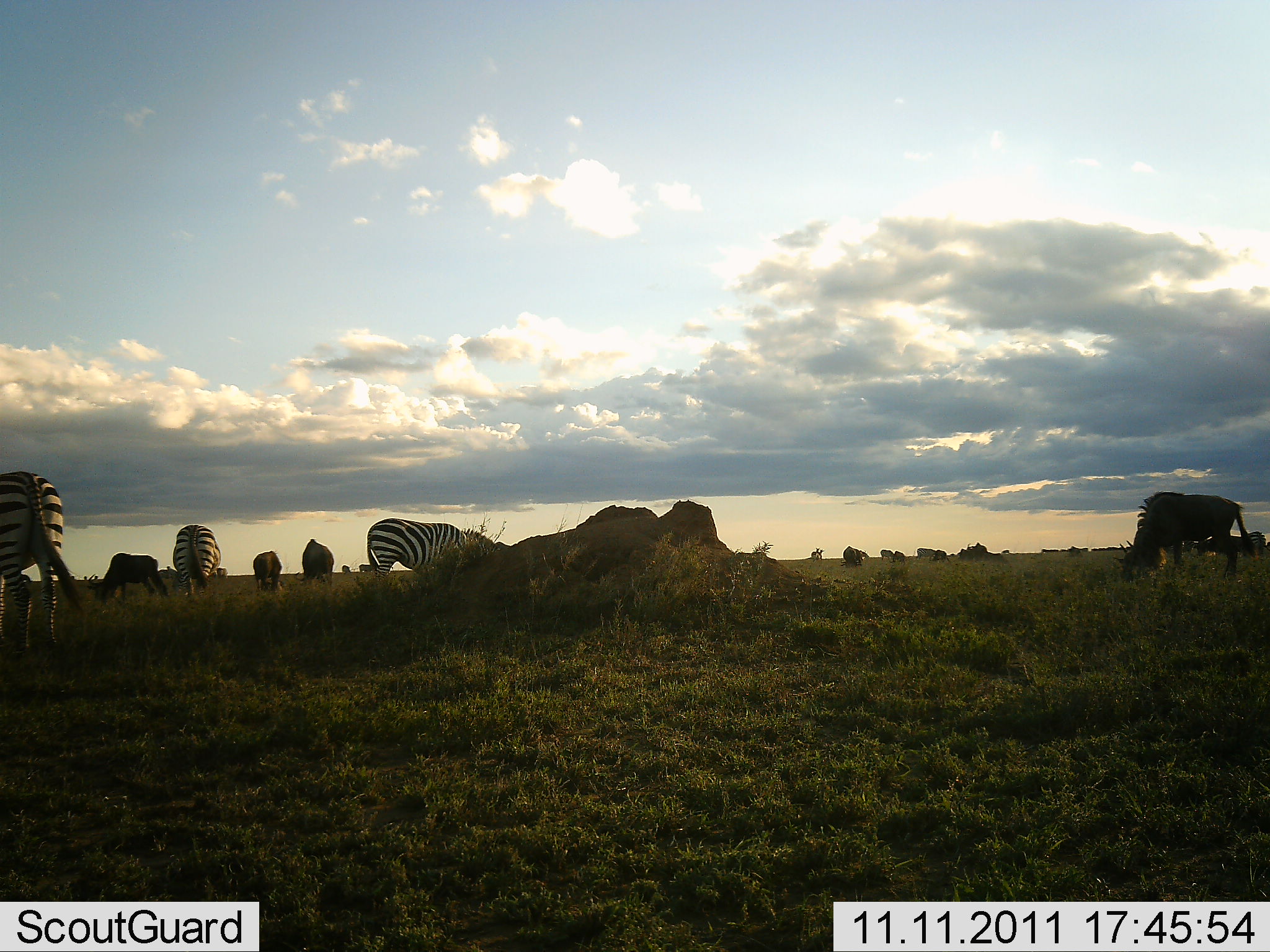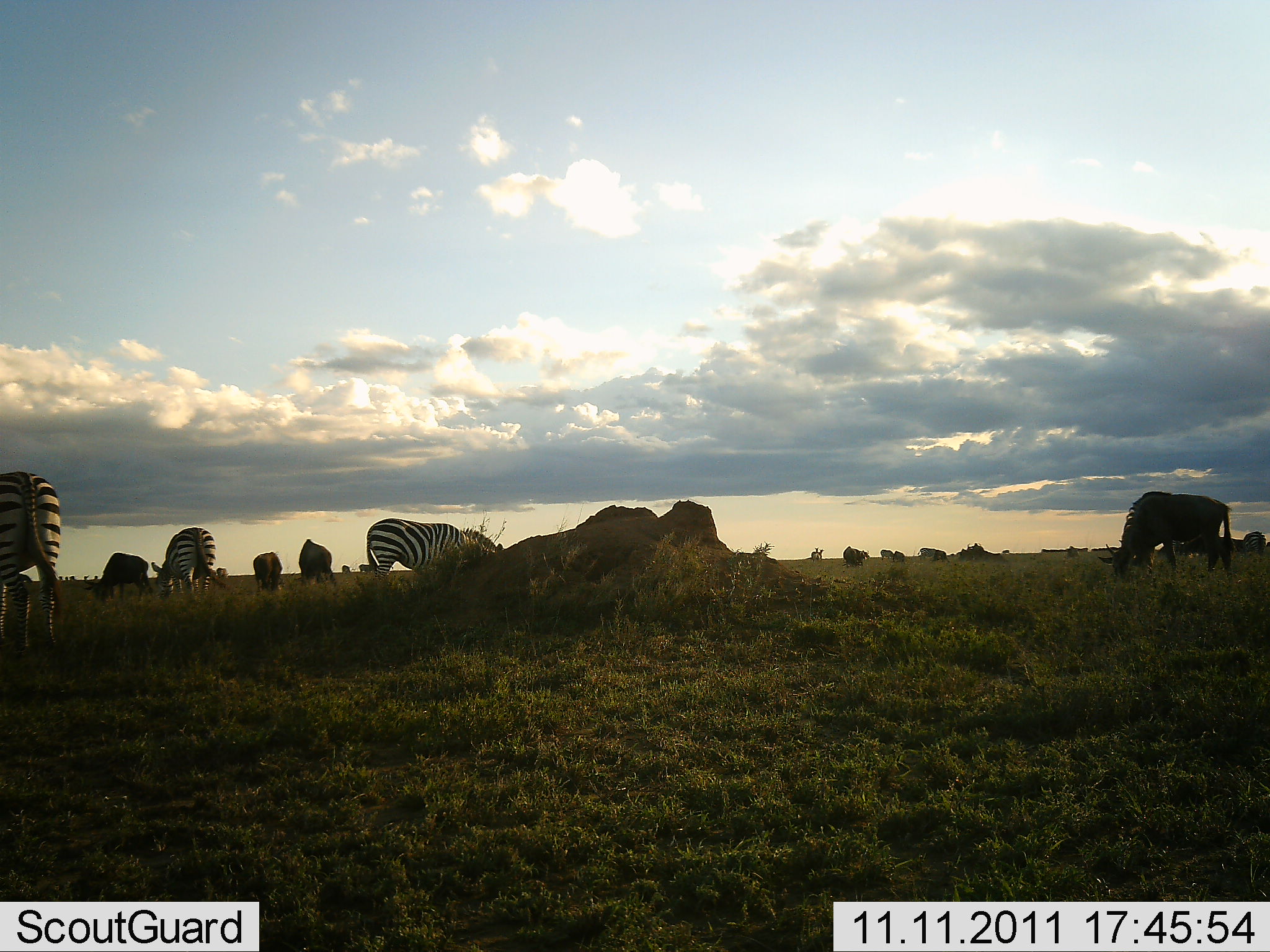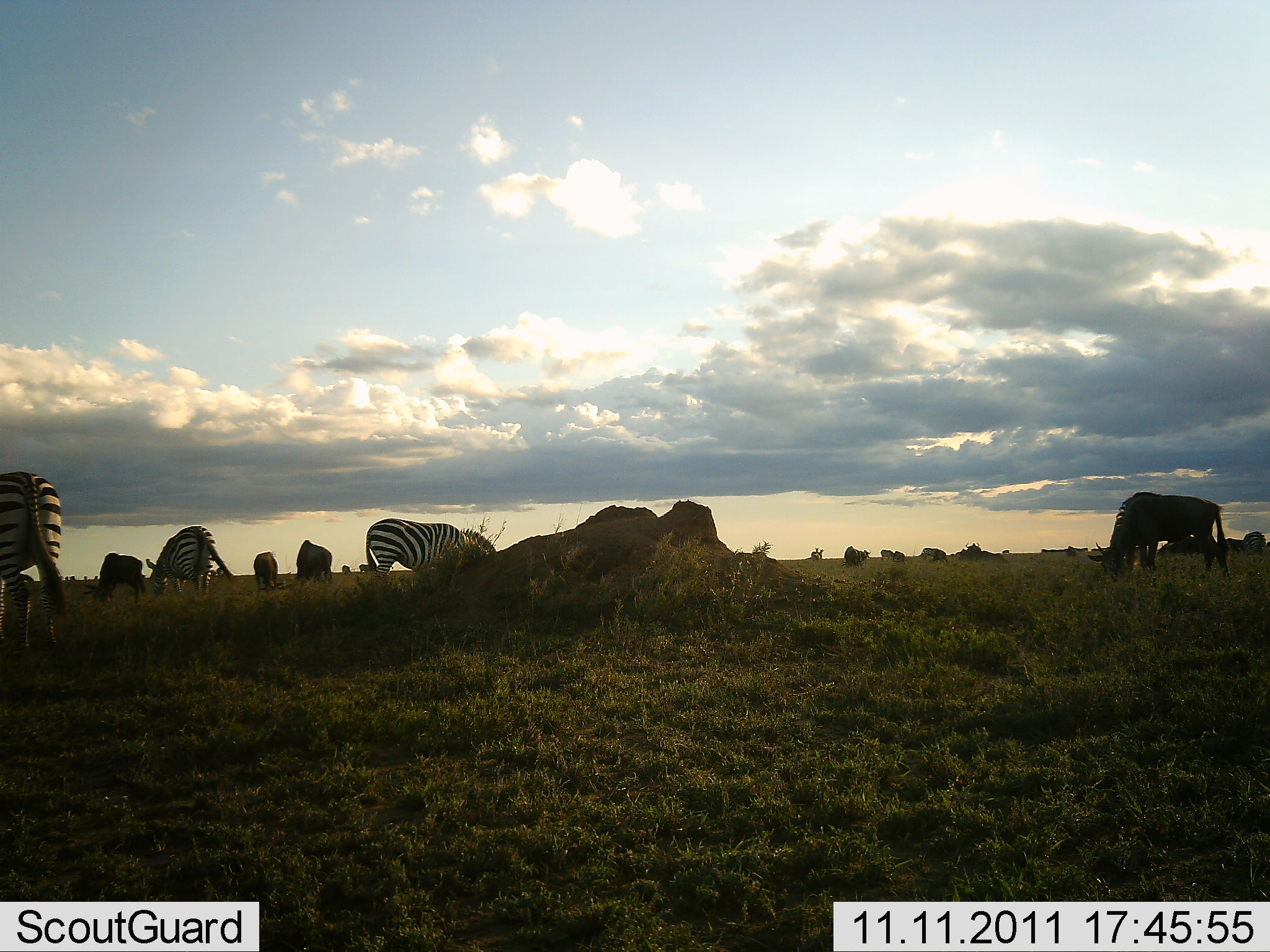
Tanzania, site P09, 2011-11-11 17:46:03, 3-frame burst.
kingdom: Animalia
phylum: Chordata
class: Mammalia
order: Artiodactyla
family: Bovidae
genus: Connochaetes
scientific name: Connochaetes taurinus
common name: blue wildebeest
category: wildebeest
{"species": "wildebeest (blue wildebeest) (Connochaetes taurinus)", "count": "9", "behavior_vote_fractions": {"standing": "25%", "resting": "17%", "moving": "17%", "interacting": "8%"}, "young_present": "0%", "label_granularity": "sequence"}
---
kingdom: Animalia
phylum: Chordata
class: Mammalia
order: Perissodactyla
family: Equidae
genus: Equus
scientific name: Equus quagga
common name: plains zebra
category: zebra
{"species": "zebra (plains zebra) (Equus quagga)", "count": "4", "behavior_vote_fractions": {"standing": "6%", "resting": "6%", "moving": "11%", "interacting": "6%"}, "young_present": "0%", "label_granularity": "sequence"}